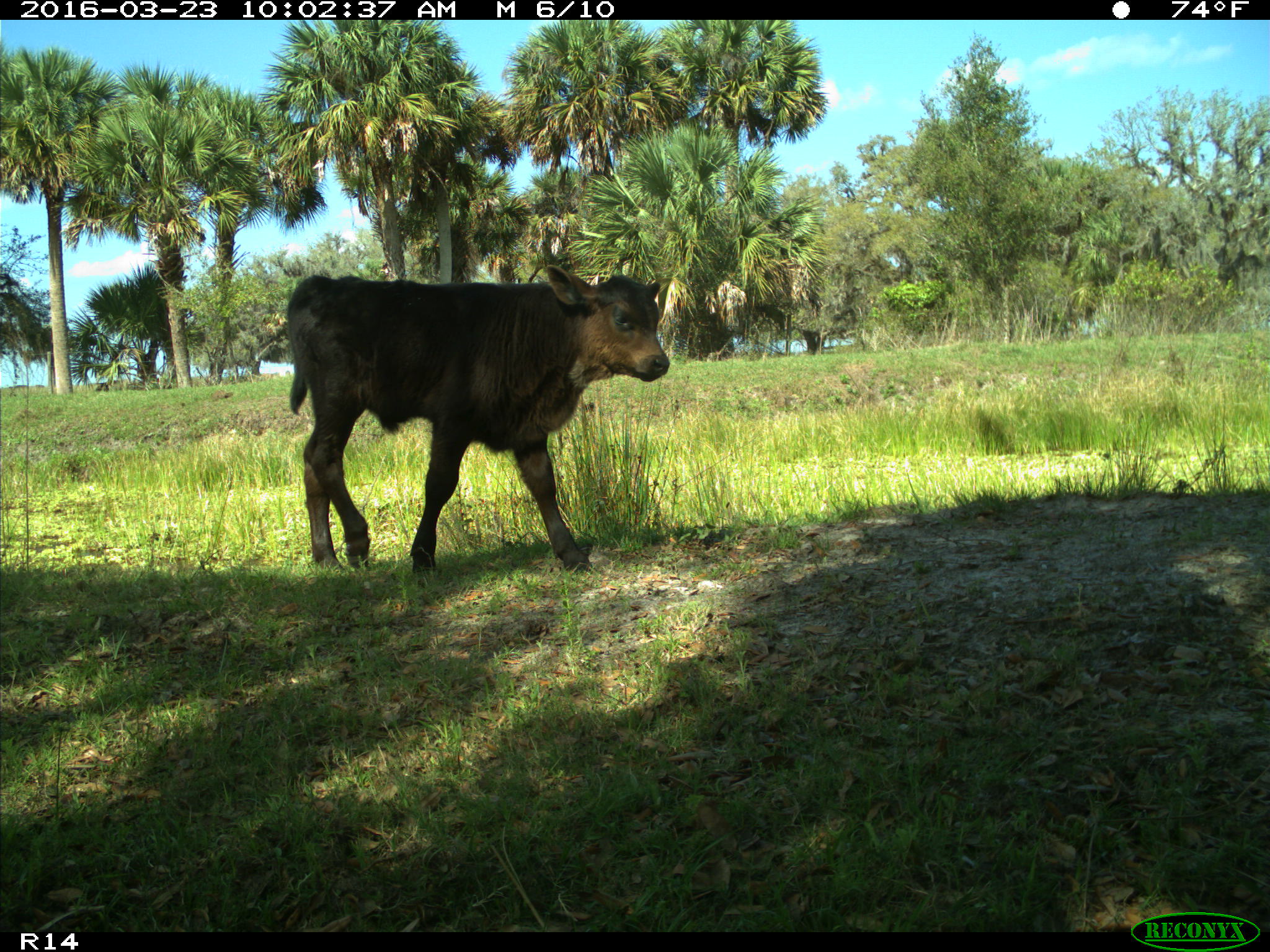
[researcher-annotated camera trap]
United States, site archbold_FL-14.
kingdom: Animalia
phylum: Chordata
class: Mammalia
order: Artiodactyla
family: Bovidae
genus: Bos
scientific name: Bos taurus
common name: domestic cow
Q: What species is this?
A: Bos taurus (domestic cow).